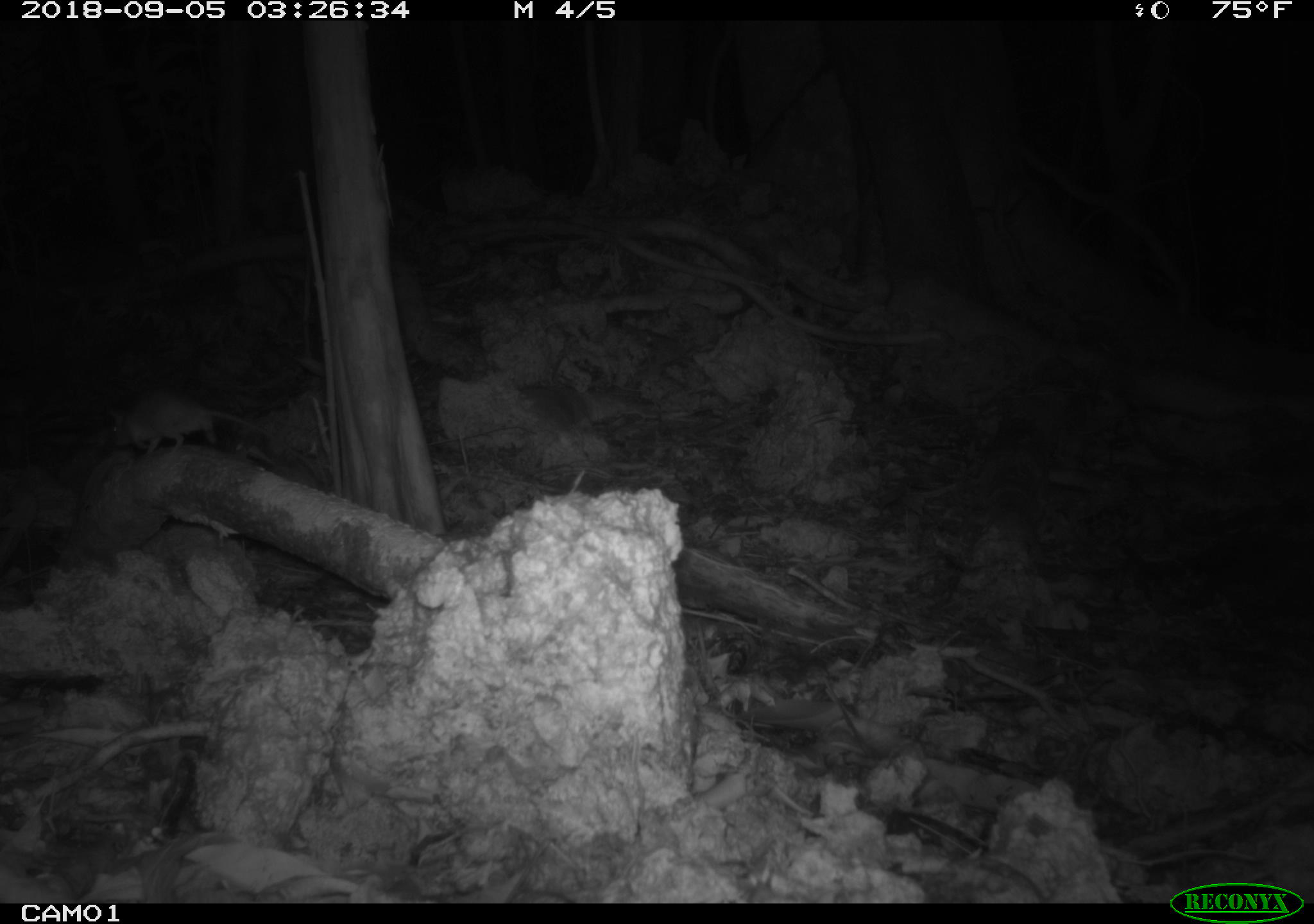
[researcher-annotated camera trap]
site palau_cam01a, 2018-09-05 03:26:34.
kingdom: Animalia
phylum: Chordata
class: Mammalia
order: Rodentia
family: Muridae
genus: Rattus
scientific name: Rattus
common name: rat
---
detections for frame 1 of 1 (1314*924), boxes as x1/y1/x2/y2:
rat: 111/388/283/458